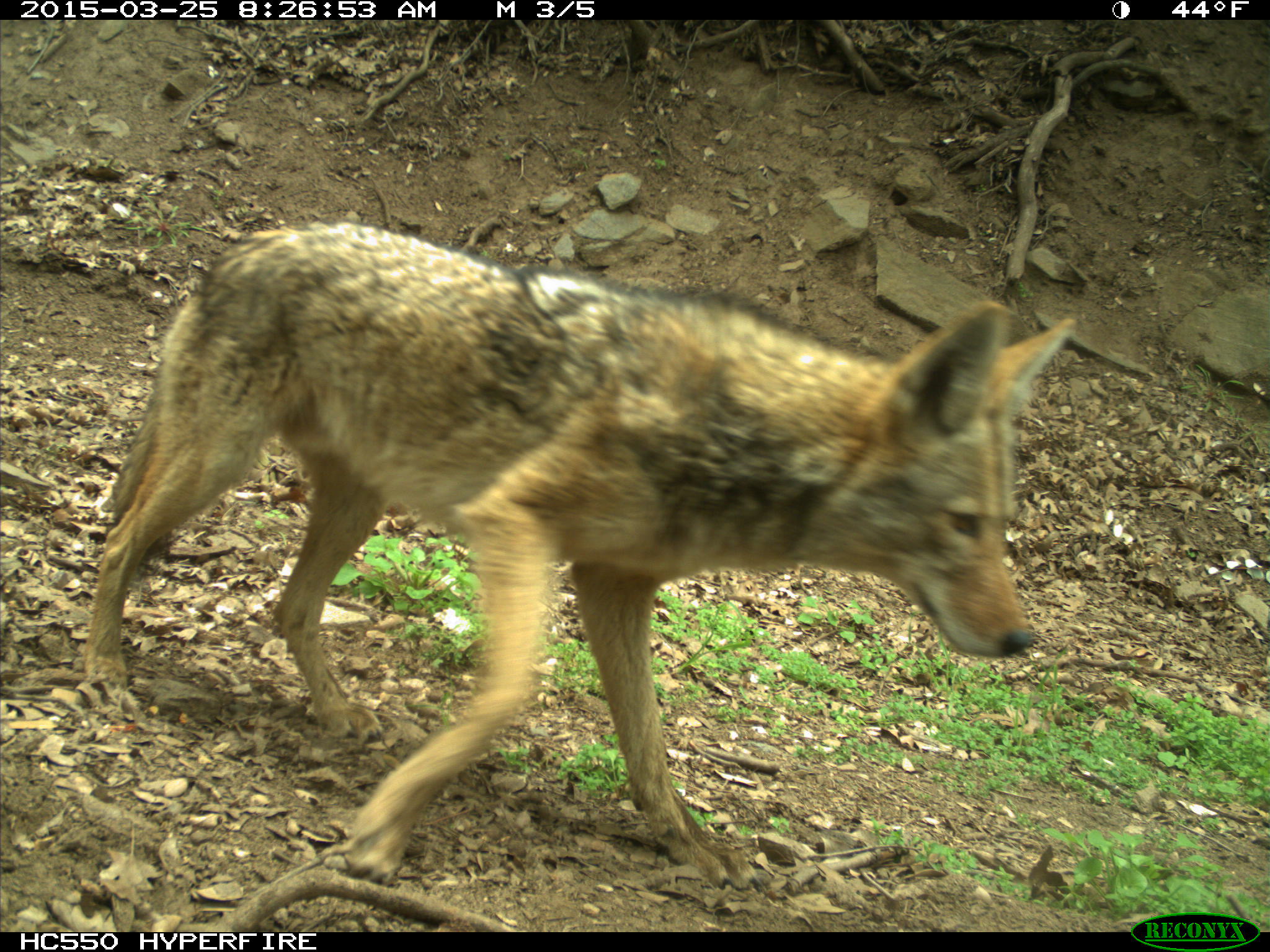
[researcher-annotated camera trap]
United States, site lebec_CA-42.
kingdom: Animalia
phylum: Chordata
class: Mammalia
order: Carnivora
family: Canidae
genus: Canis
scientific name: Canis latrans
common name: coyote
Canis latrans (coyote).